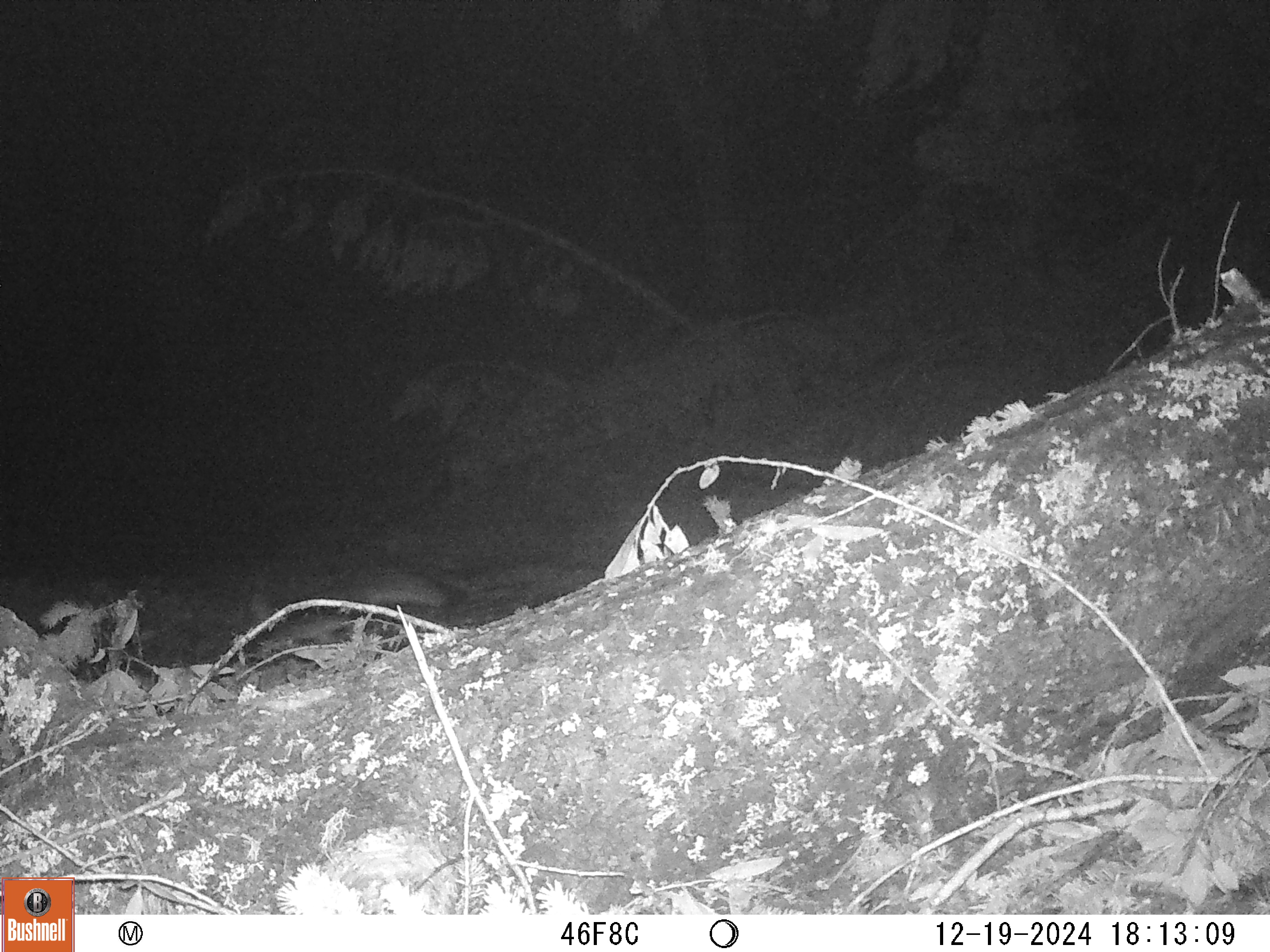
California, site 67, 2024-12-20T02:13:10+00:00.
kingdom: Animalia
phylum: Chordata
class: Mammalia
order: Carnivora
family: Canidae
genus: Urocyon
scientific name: Urocyon cinereoargenteus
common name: gray fox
Gray fox (Urocyon cinereoargenteus).